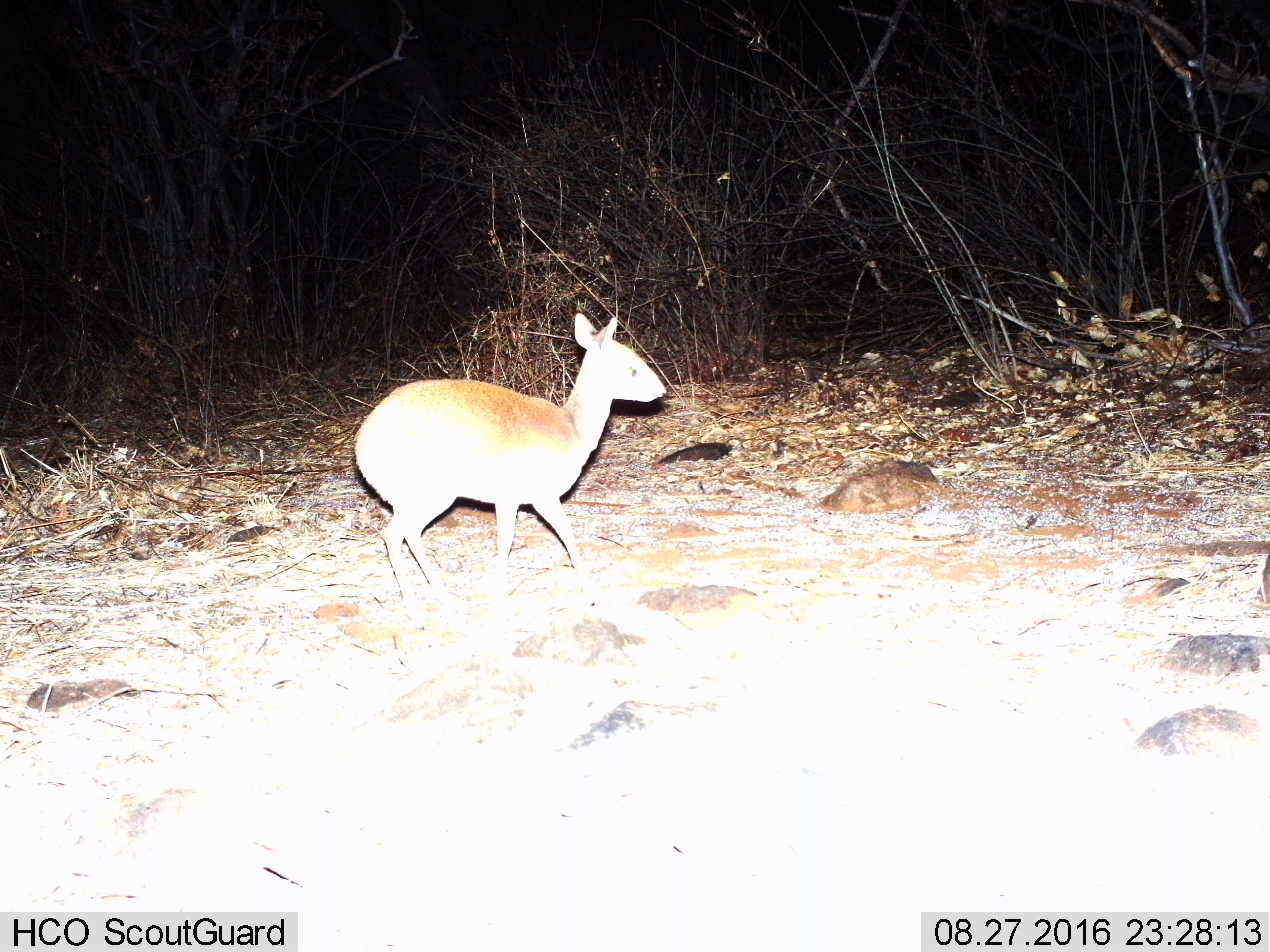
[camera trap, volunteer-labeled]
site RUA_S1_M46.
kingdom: Animalia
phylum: Chordata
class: Mammalia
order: Artiodactyla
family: Bovidae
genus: Madoqua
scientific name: Madoqua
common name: dik-dik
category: dikdik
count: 1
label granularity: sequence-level